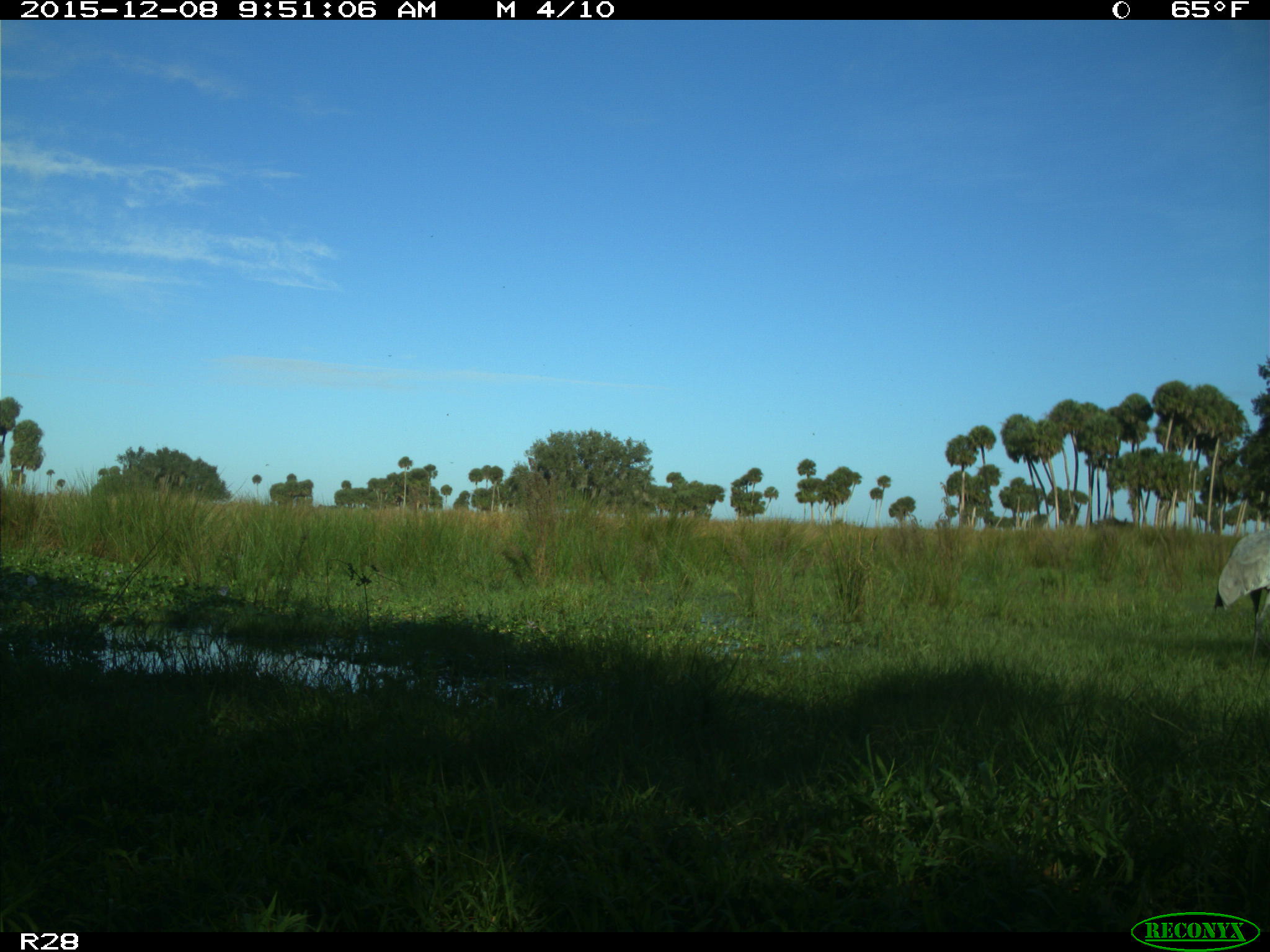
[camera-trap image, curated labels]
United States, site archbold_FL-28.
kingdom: Animalia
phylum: Chordata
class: Aves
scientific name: Aves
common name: birds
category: unidentified bird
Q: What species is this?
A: Unidentified bird (birds) (Aves).